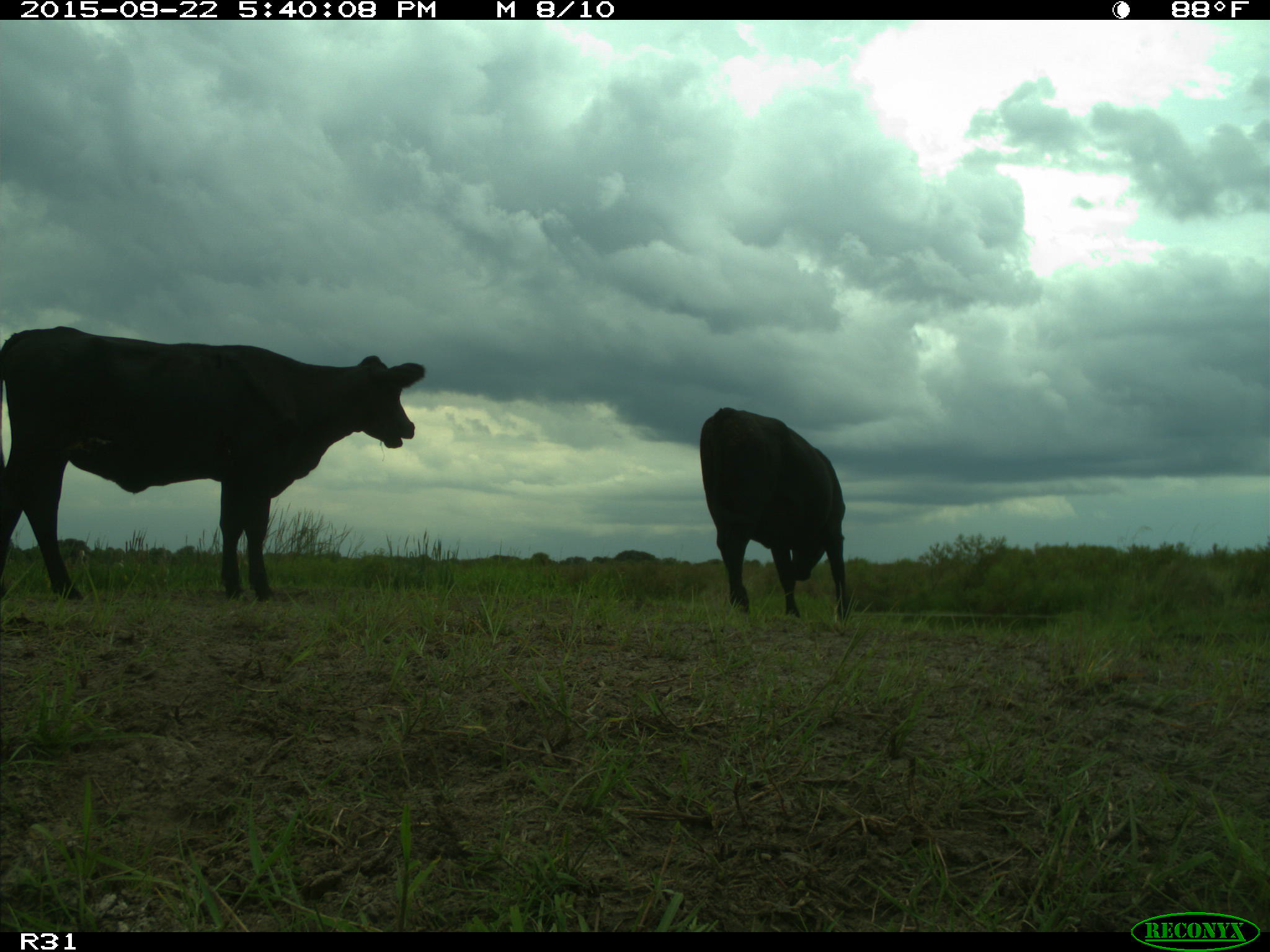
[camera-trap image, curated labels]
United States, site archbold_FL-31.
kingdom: Animalia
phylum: Chordata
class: Mammalia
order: Artiodactyla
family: Bovidae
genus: Bos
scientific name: Bos taurus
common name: domestic cow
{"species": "Bos taurus (domestic cow)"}